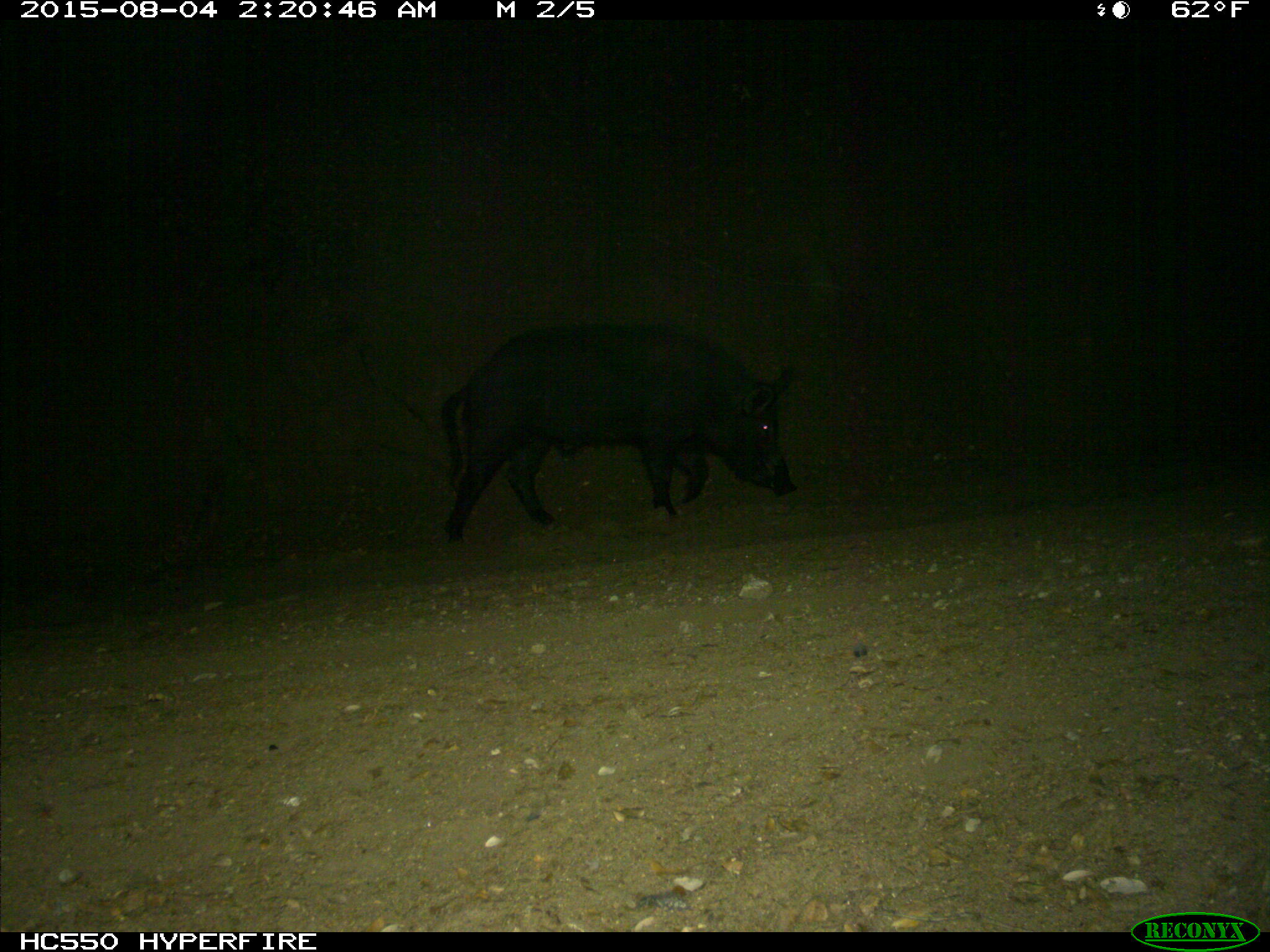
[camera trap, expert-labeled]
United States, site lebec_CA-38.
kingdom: Animalia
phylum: Chordata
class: Mammalia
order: Artiodactyla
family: Suidae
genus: Sus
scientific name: Sus scrofa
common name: wild boar